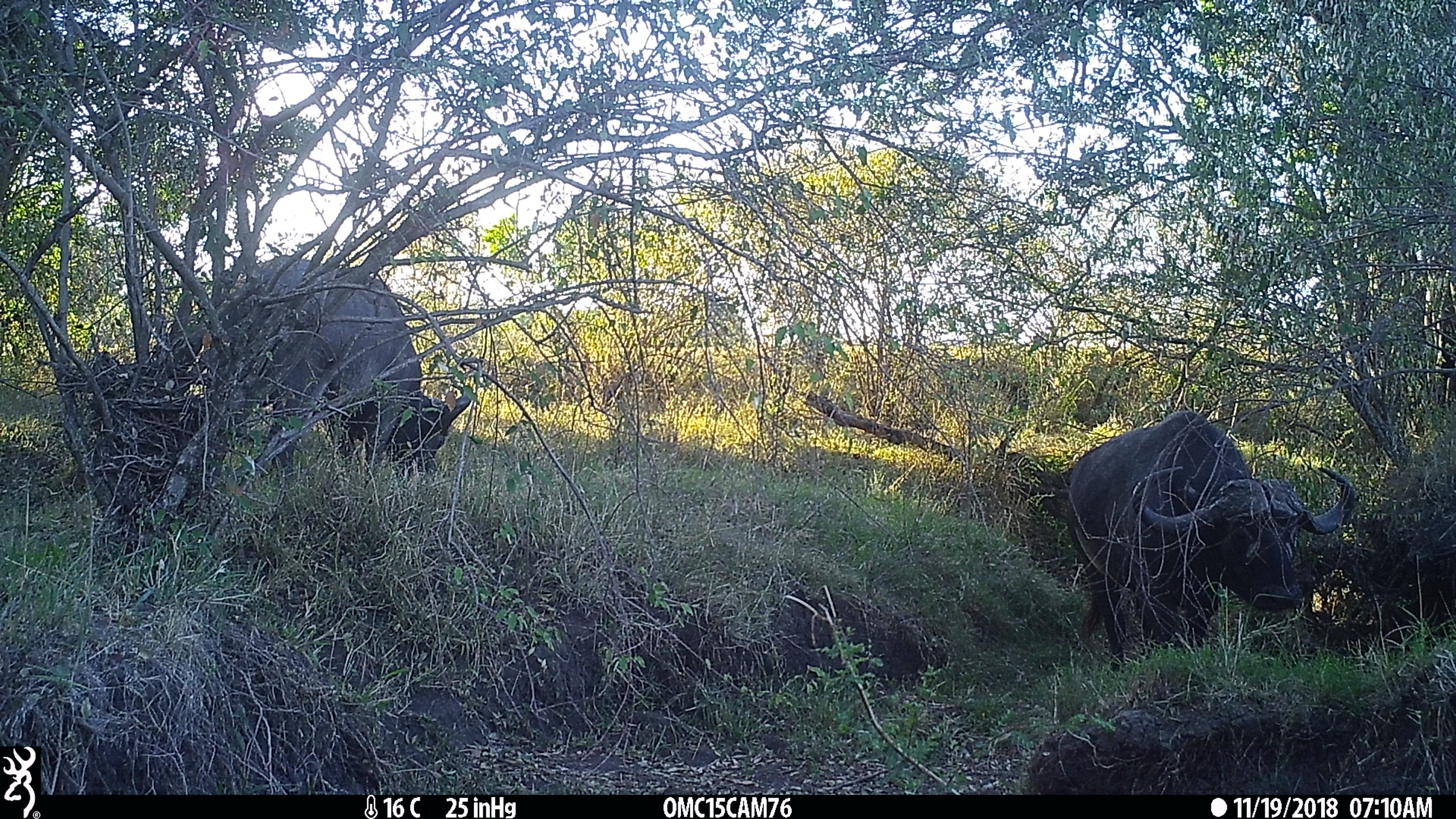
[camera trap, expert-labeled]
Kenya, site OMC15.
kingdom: Animalia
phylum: Chordata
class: Mammalia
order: Artiodactyla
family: Bovidae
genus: Syncerus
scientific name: Syncerus caffer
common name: buffalo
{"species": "buffalo (Syncerus caffer)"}